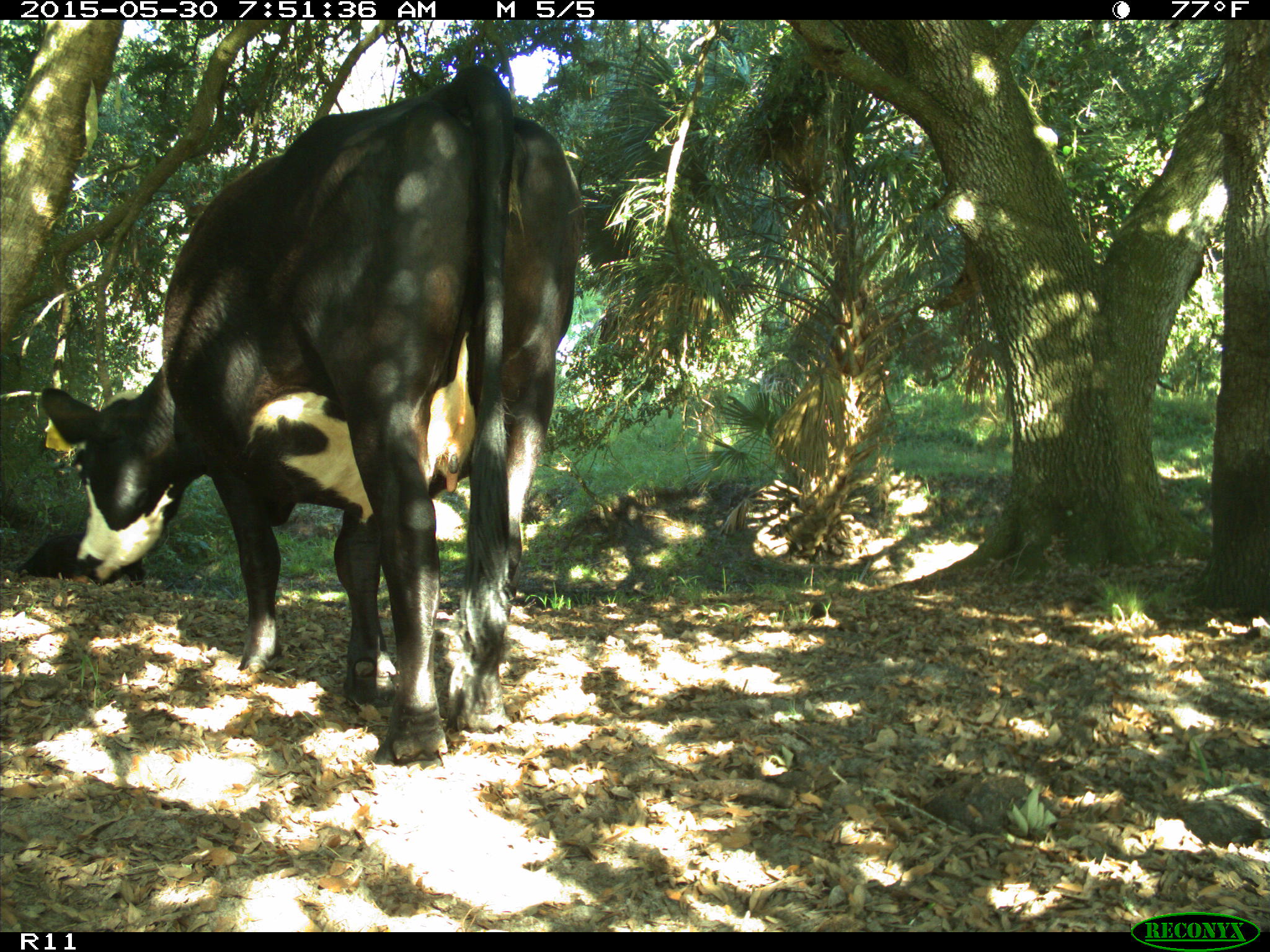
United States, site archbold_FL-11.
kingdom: Animalia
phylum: Chordata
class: Mammalia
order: Artiodactyla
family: Bovidae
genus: Bos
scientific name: Bos taurus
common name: domestic cow